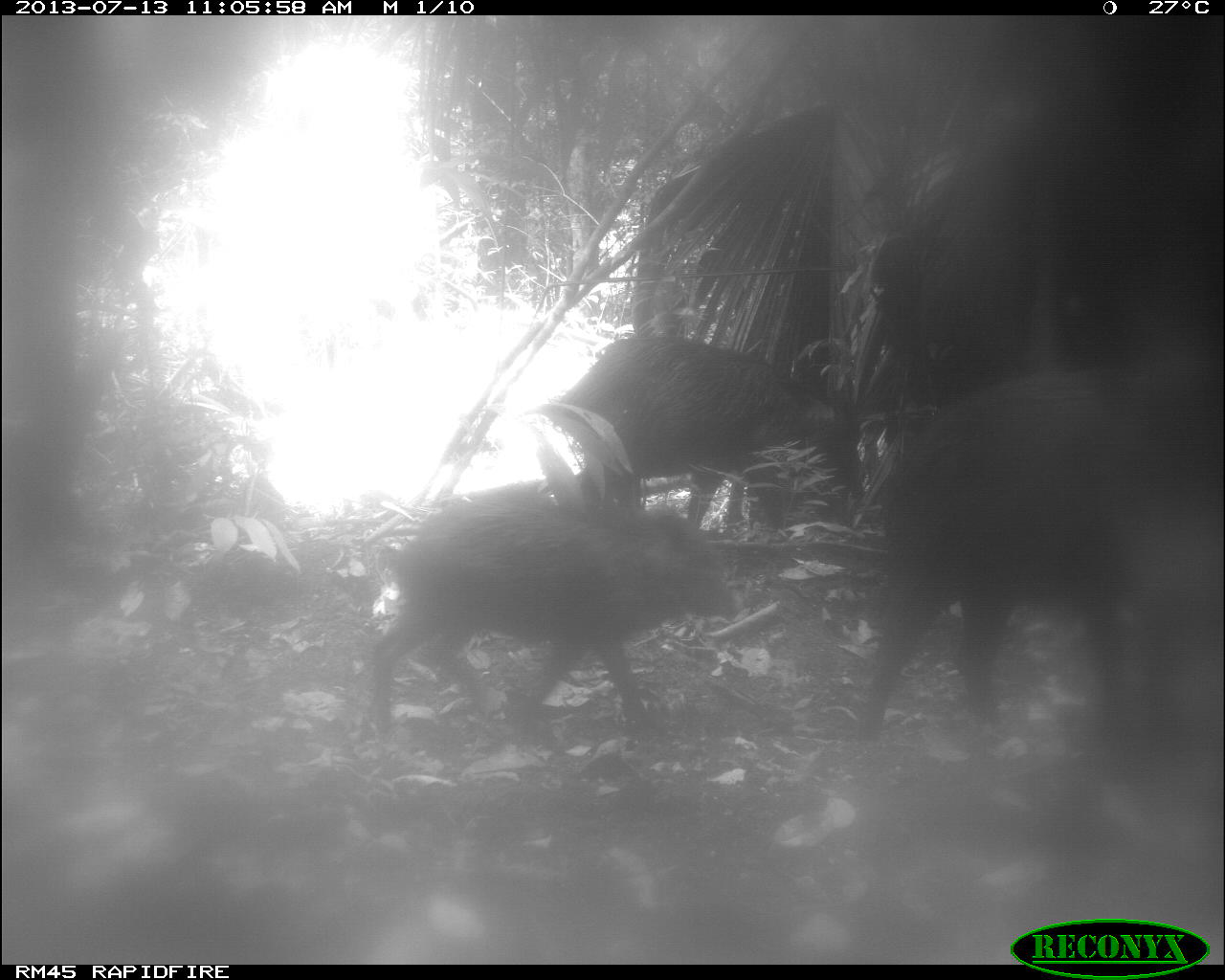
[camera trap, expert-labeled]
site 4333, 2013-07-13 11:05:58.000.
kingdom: Animalia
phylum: Chordata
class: Mammalia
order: Artiodactyla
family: Tayassuidae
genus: Tayassu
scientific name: Tayassu pecari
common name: white-lipped peccary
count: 4